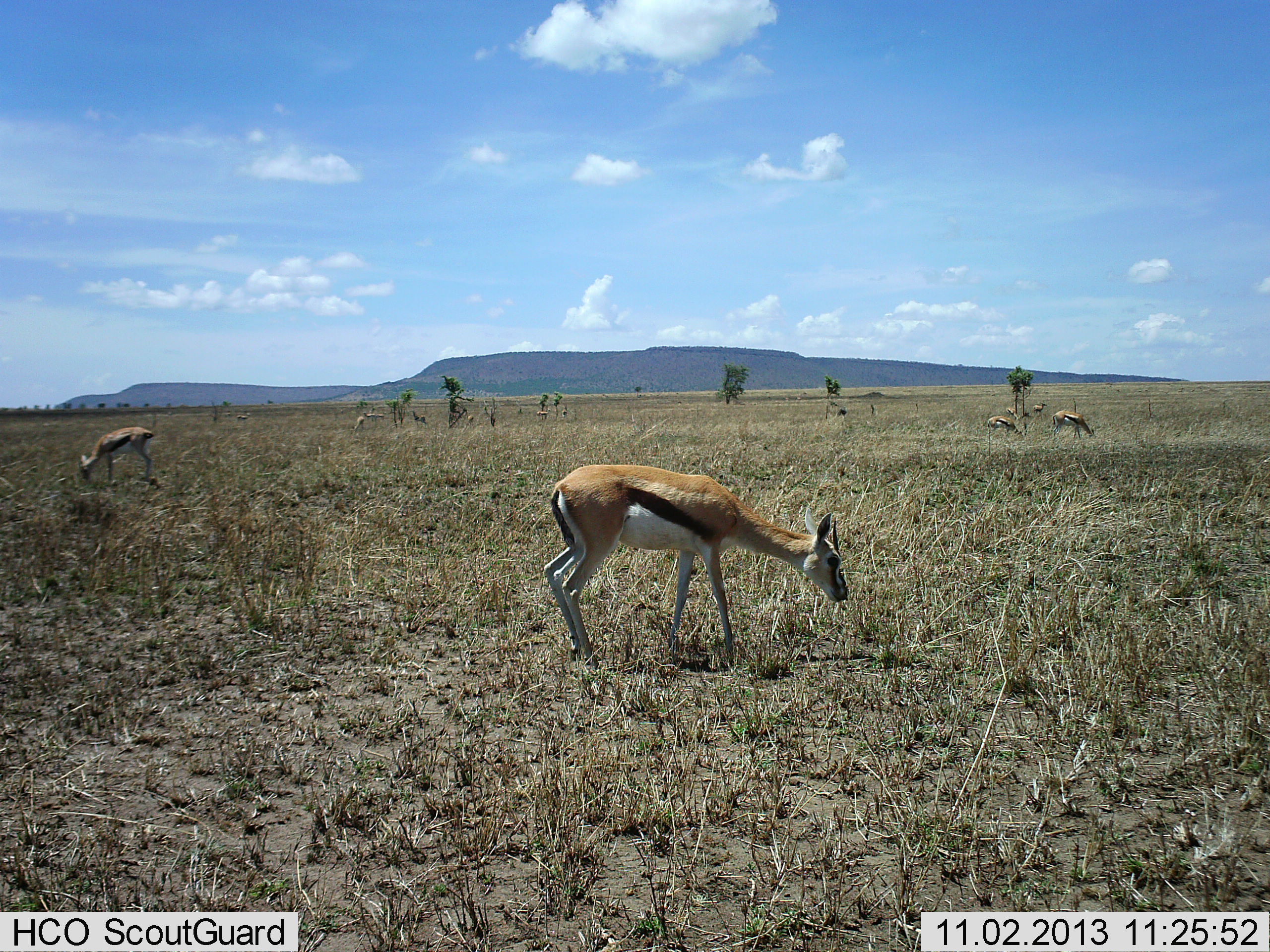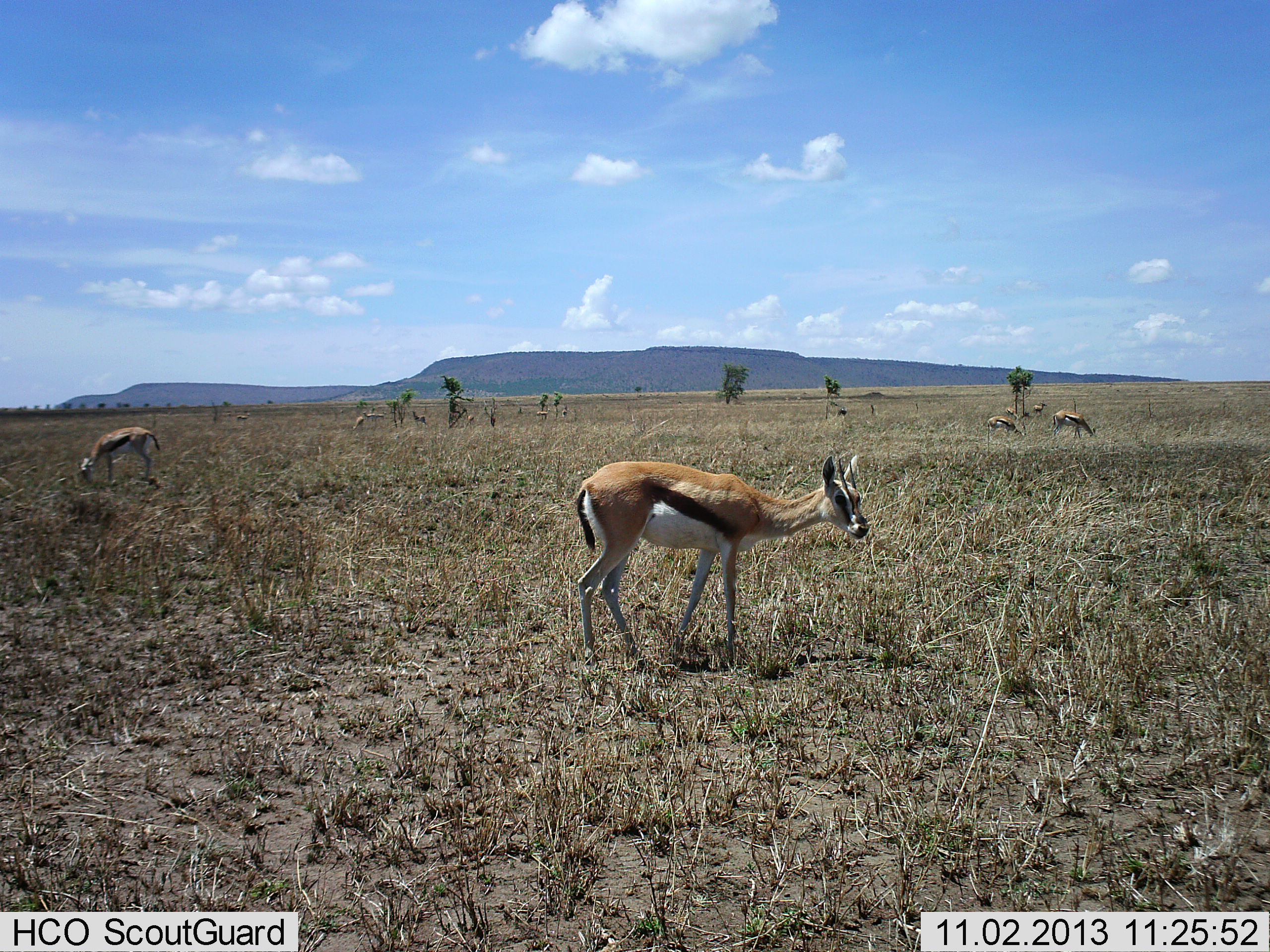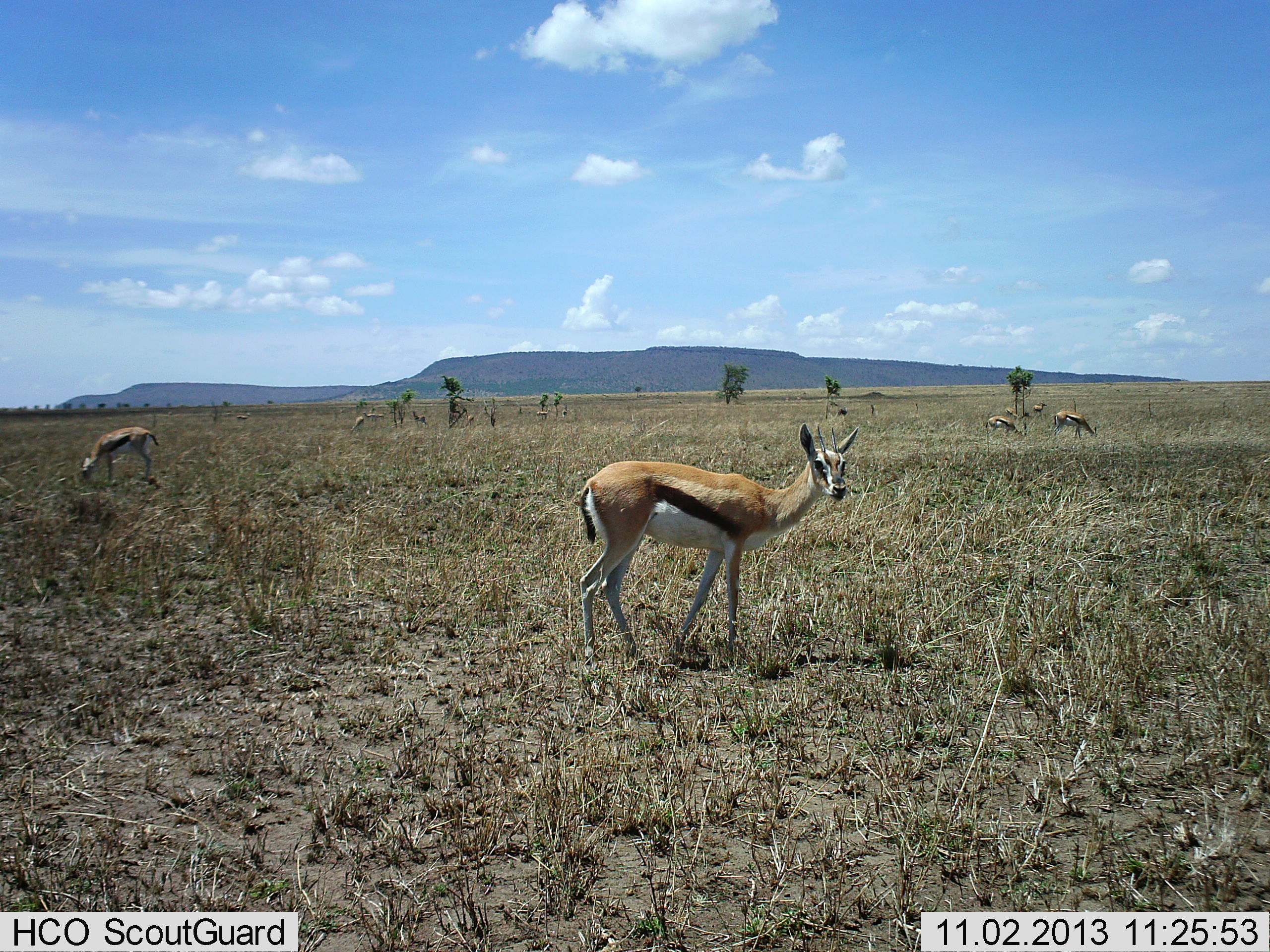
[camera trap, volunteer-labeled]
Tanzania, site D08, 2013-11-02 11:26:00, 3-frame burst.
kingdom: Animalia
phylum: Chordata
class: Mammalia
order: Artiodactyla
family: Bovidae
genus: Eudorcas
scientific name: Eudorcas thomsonii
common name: thomson's gazelle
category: gazellethomsons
Gazellethomsons (thomson's gazelle) (Eudorcas thomsonii), count 7. Behavior (volunteer vote fractions): standing 80%, resting 0%, moving 30%, interacting 0%. Young present (vote fraction): 0%. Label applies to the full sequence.